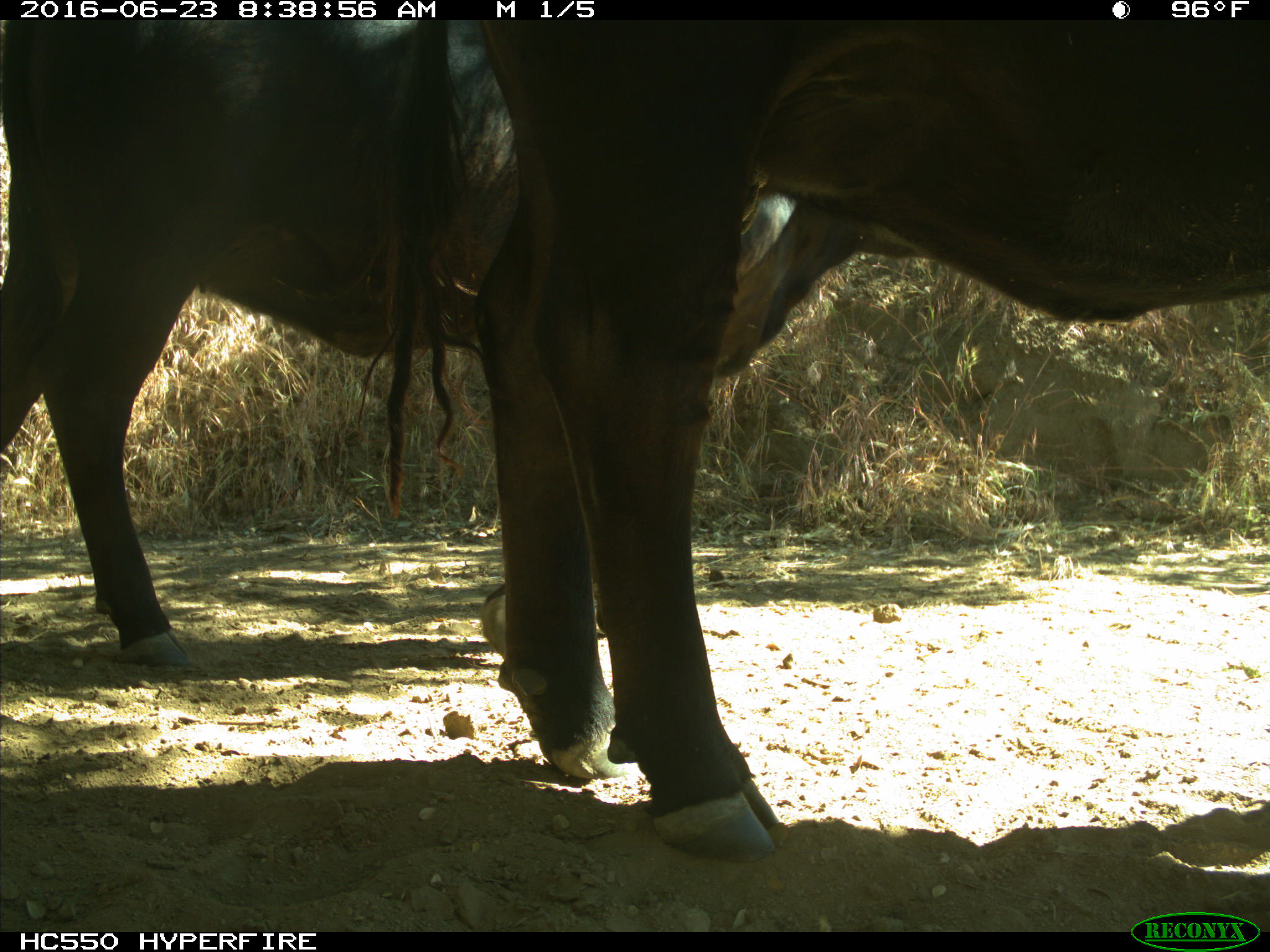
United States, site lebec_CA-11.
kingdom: Animalia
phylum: Chordata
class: Mammalia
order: Artiodactyla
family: Bovidae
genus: Bos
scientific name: Bos taurus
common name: domestic cow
Bos taurus (domestic cow).